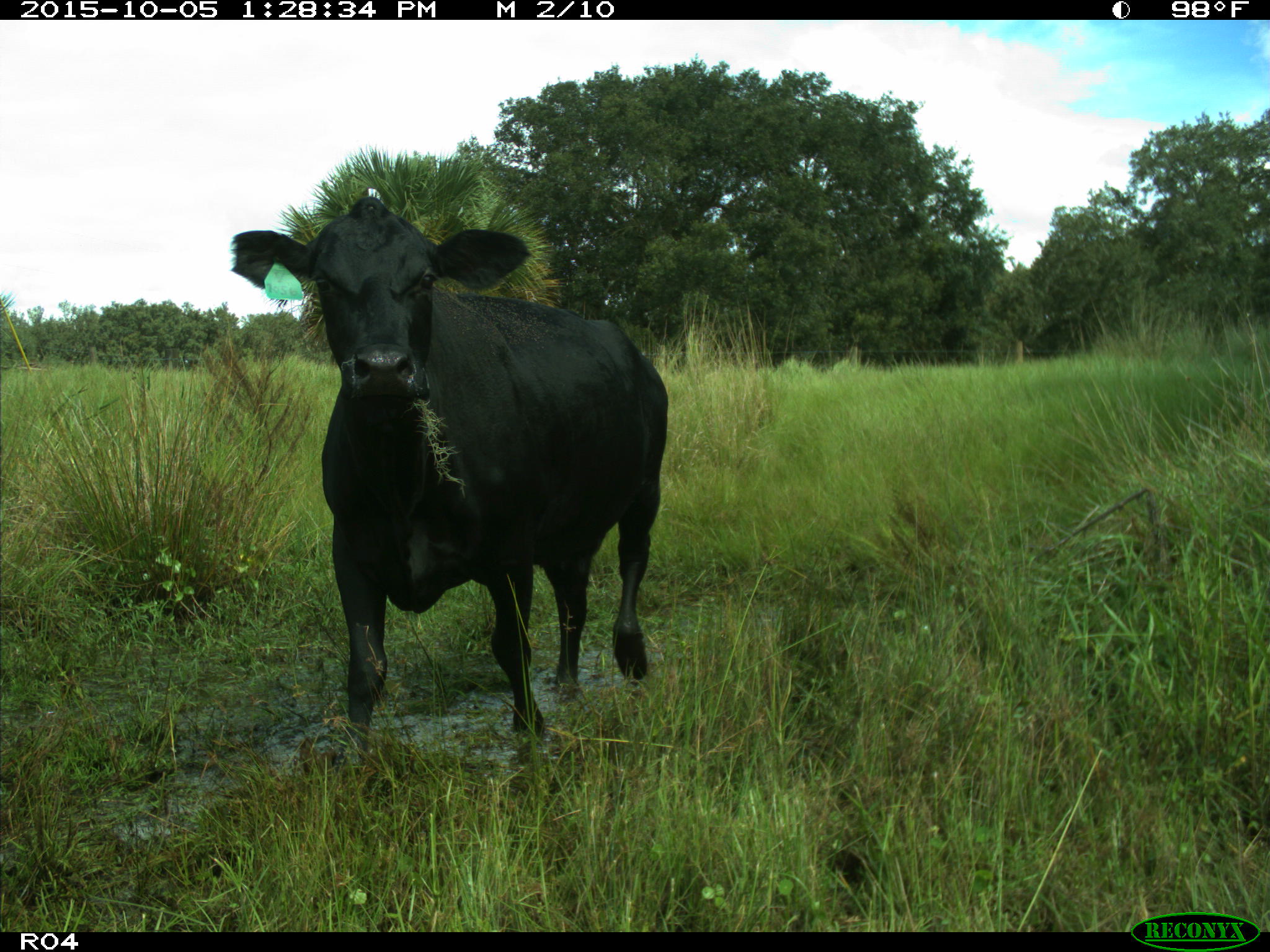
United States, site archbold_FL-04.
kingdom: Animalia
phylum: Chordata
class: Mammalia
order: Artiodactyla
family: Bovidae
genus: Bos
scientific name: Bos taurus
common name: domestic cow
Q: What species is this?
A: Bos taurus (domestic cow).